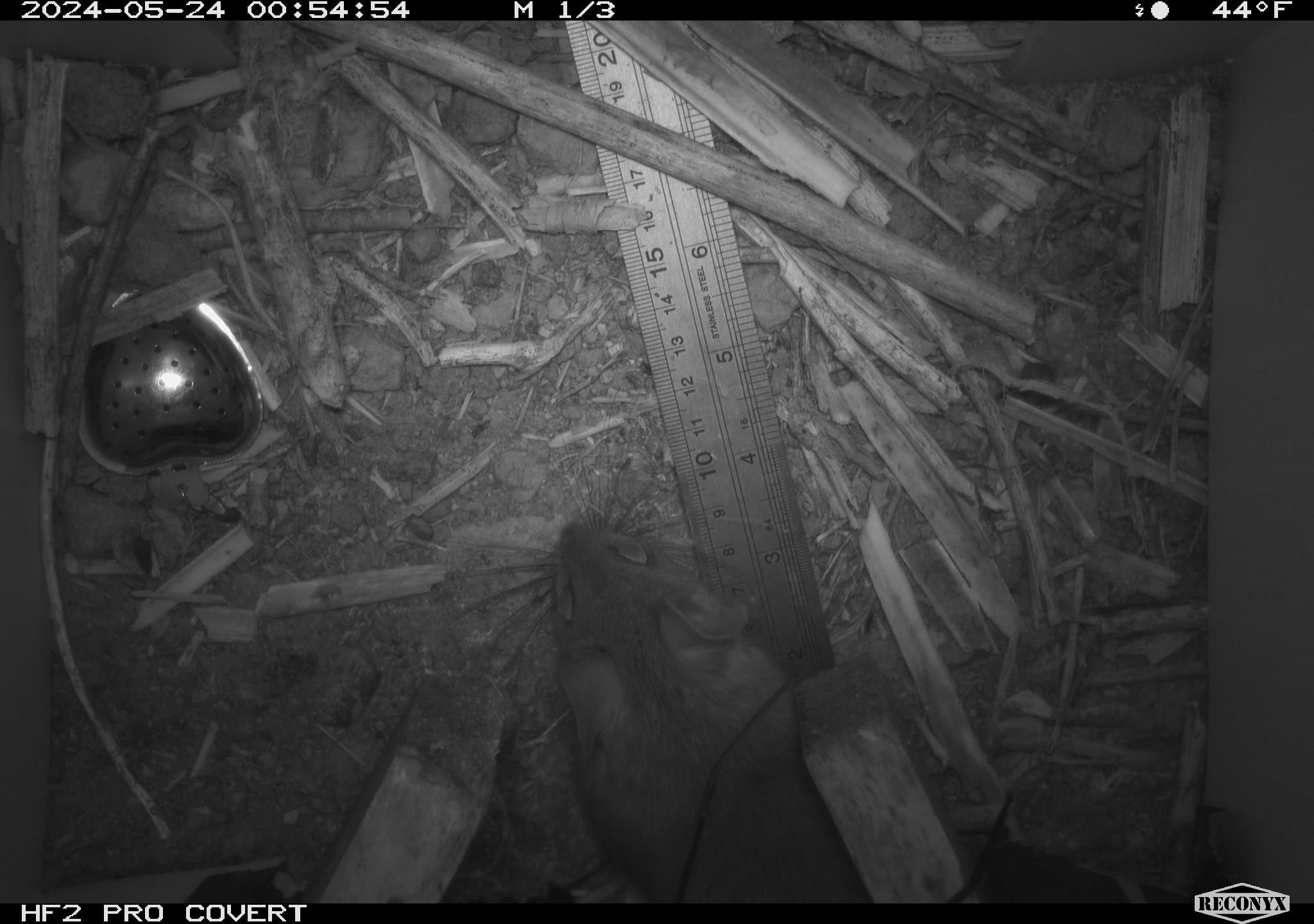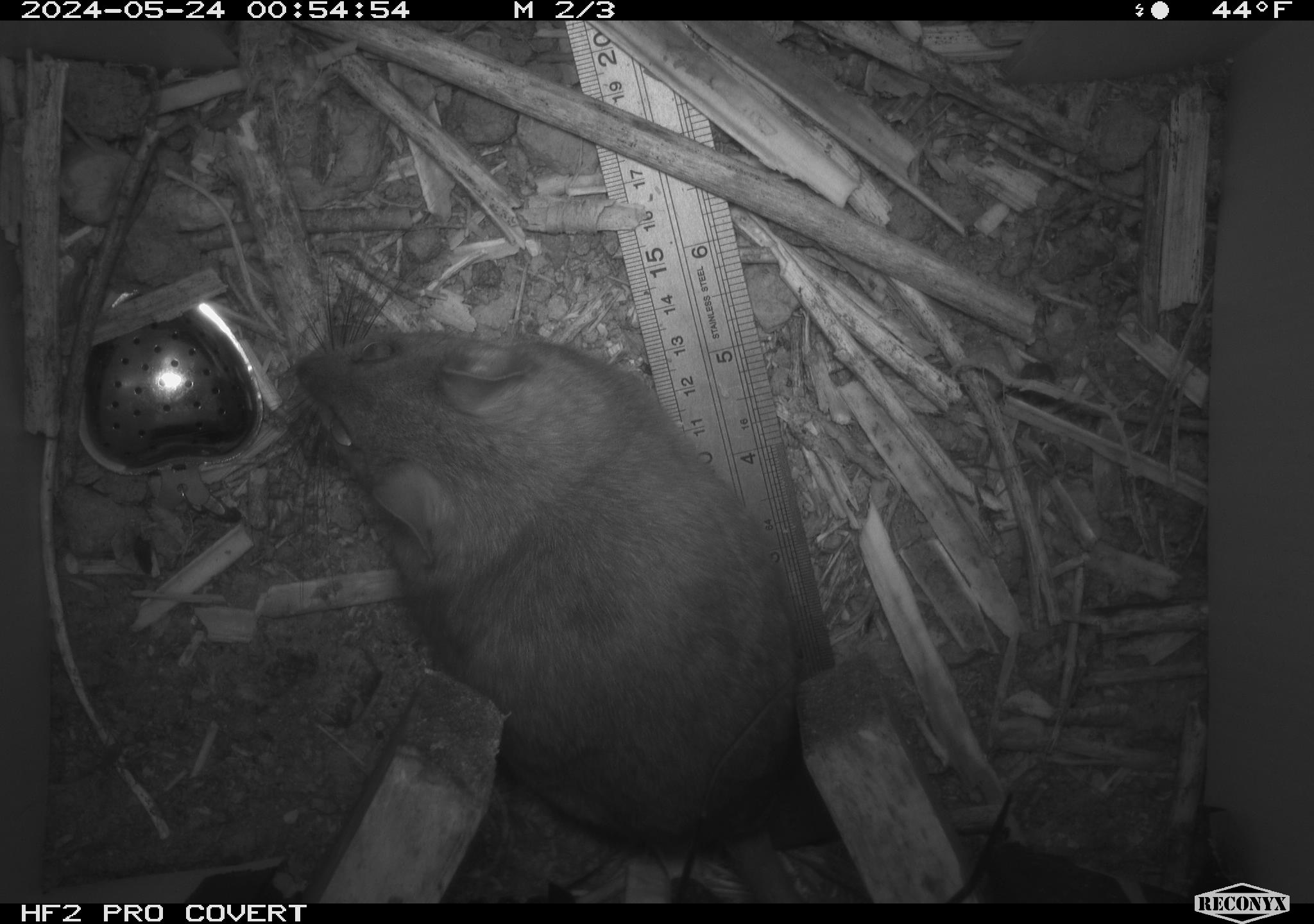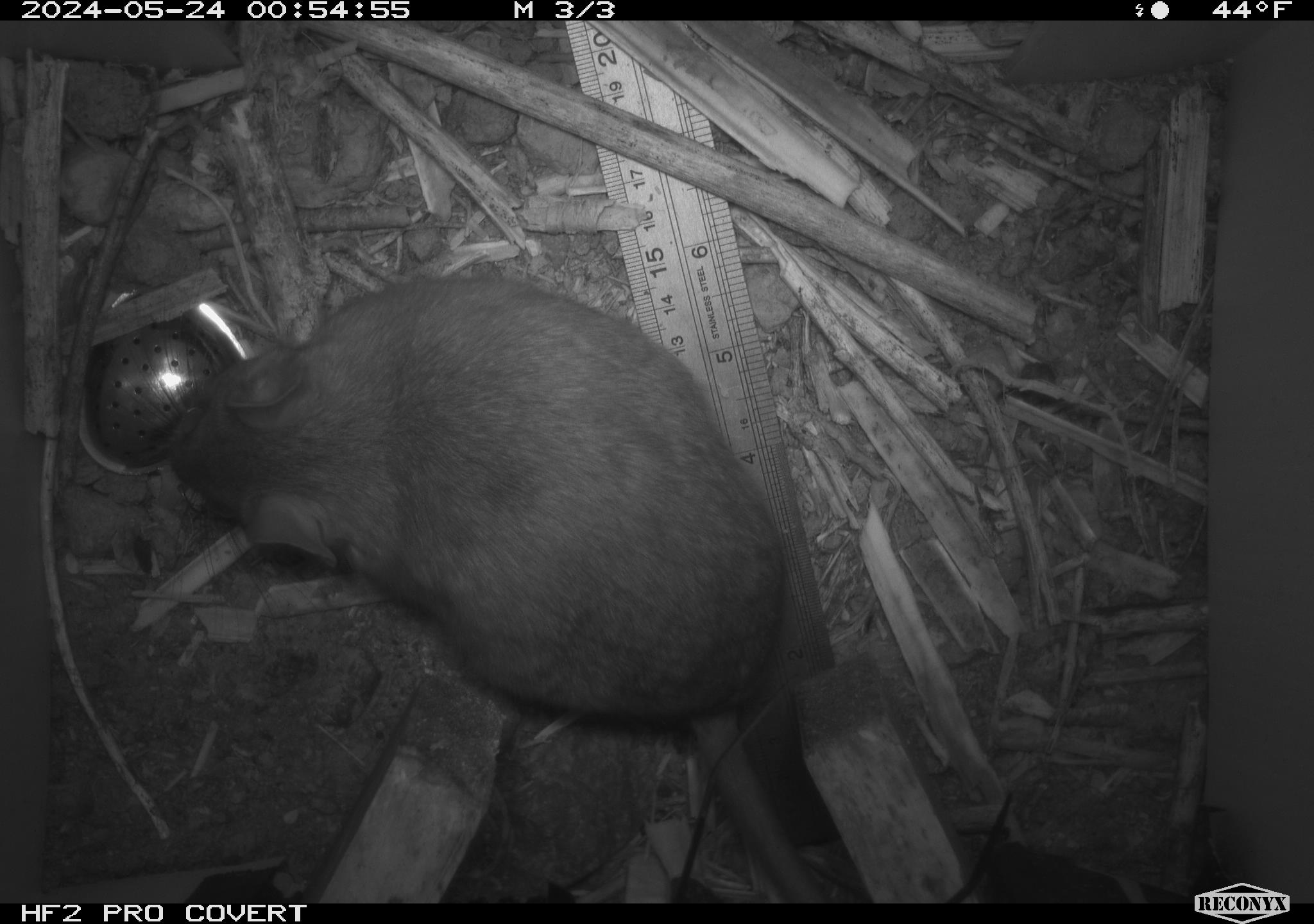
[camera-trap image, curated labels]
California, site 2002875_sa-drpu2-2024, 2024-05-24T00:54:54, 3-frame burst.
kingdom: Animalia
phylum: Chordata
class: Mammalia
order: Rodentia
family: Cricetidae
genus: Neotoma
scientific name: Neotoma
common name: pack rat or woodrat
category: neotoma species